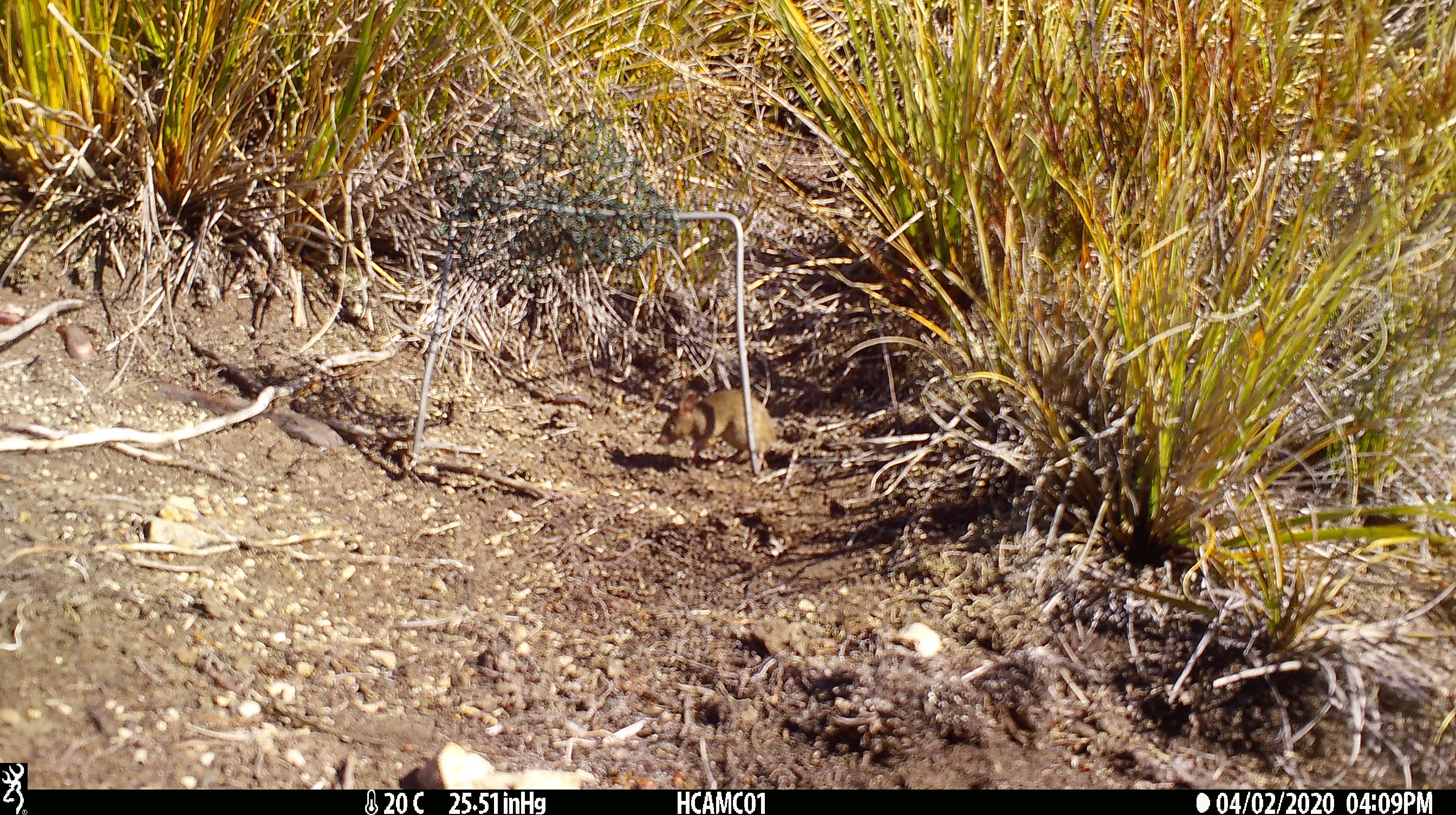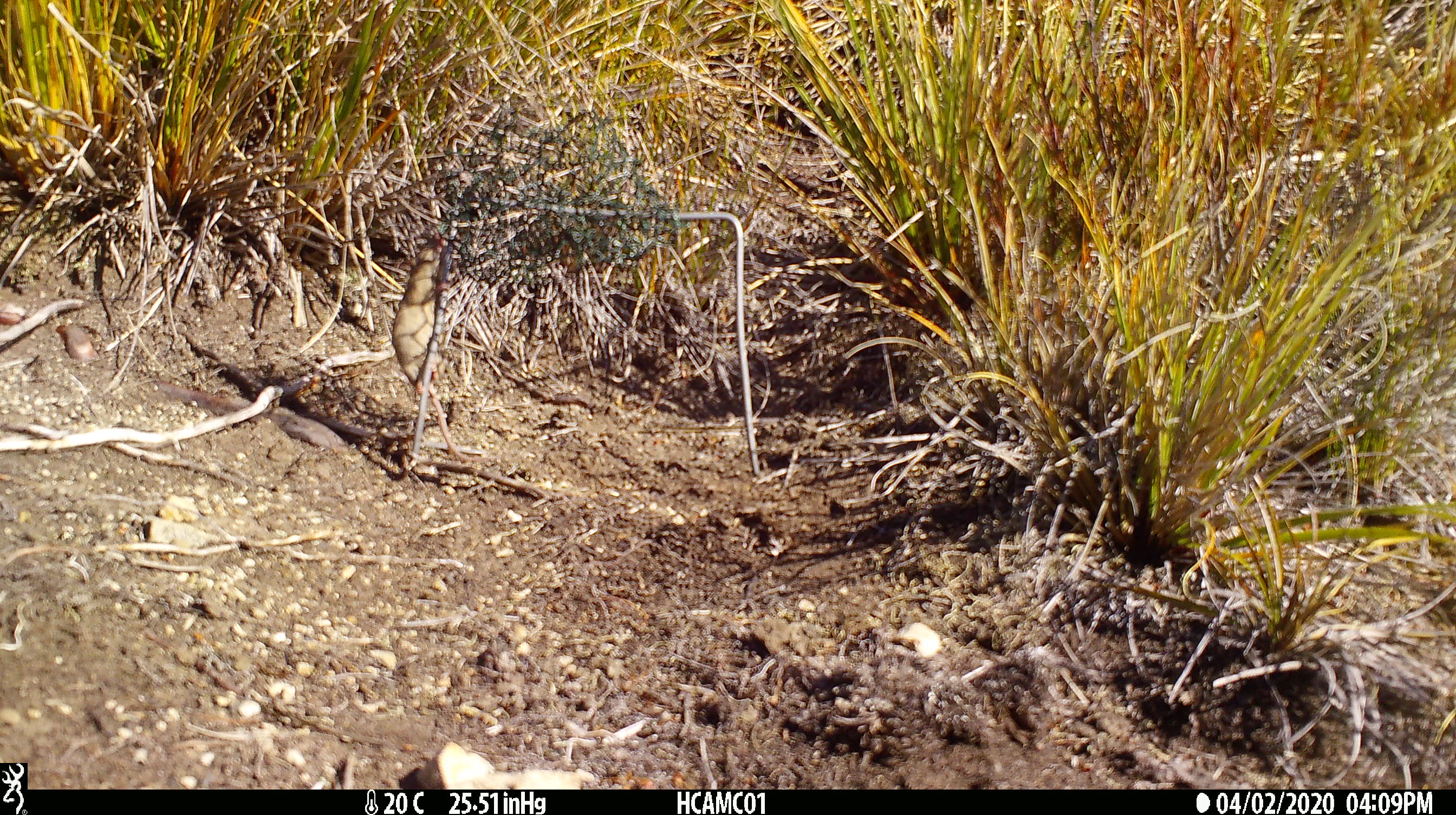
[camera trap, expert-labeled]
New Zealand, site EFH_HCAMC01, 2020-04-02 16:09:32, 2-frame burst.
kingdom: Animalia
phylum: Chordata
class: Mammalia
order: Rodentia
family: Muridae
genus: Mus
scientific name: Mus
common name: mouse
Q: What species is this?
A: Mouse (Mus).